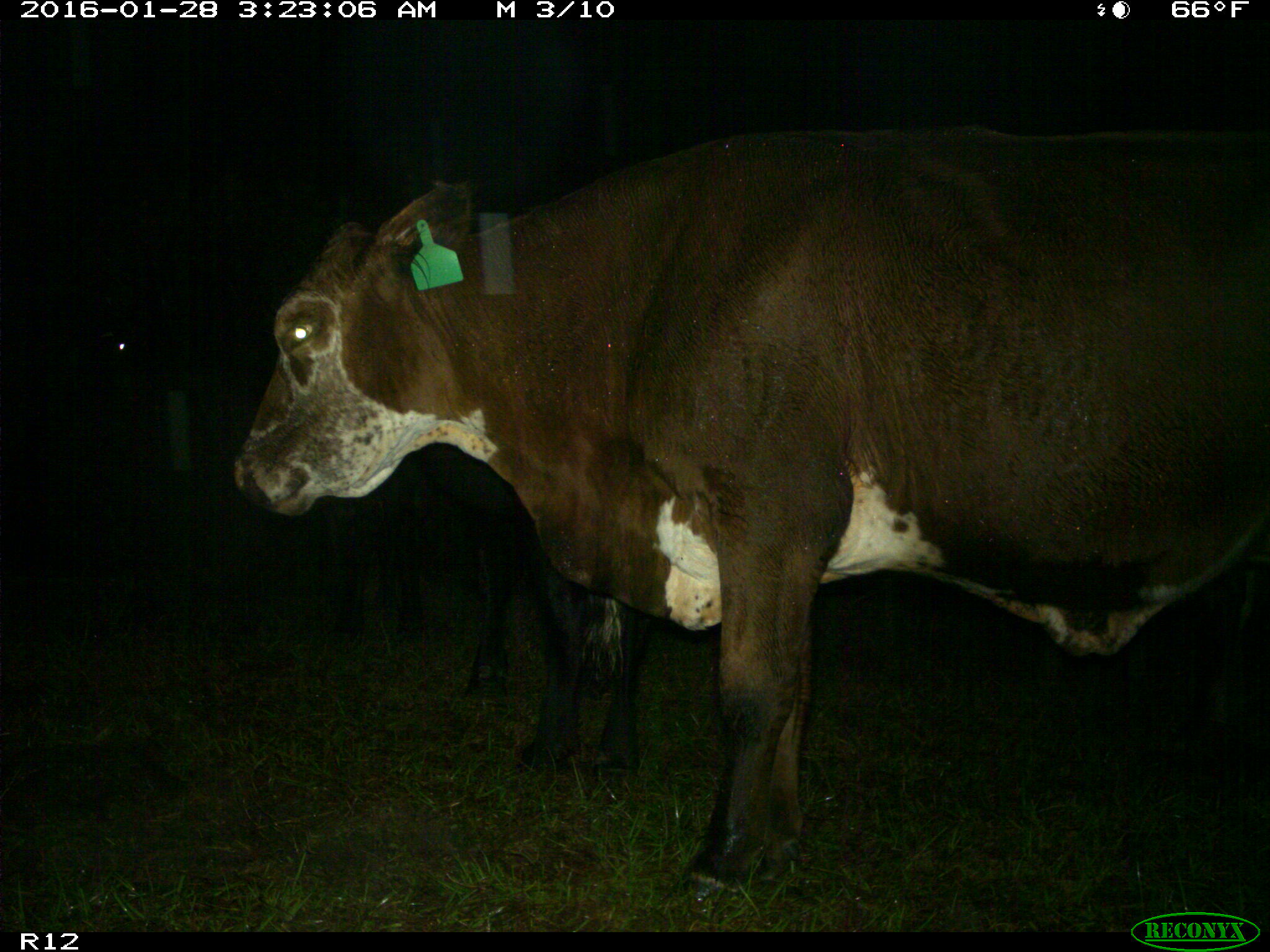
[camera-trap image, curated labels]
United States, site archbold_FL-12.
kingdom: Animalia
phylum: Chordata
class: Mammalia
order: Artiodactyla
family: Bovidae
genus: Bos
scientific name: Bos taurus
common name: domestic cow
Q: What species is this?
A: Bos taurus (domestic cow).